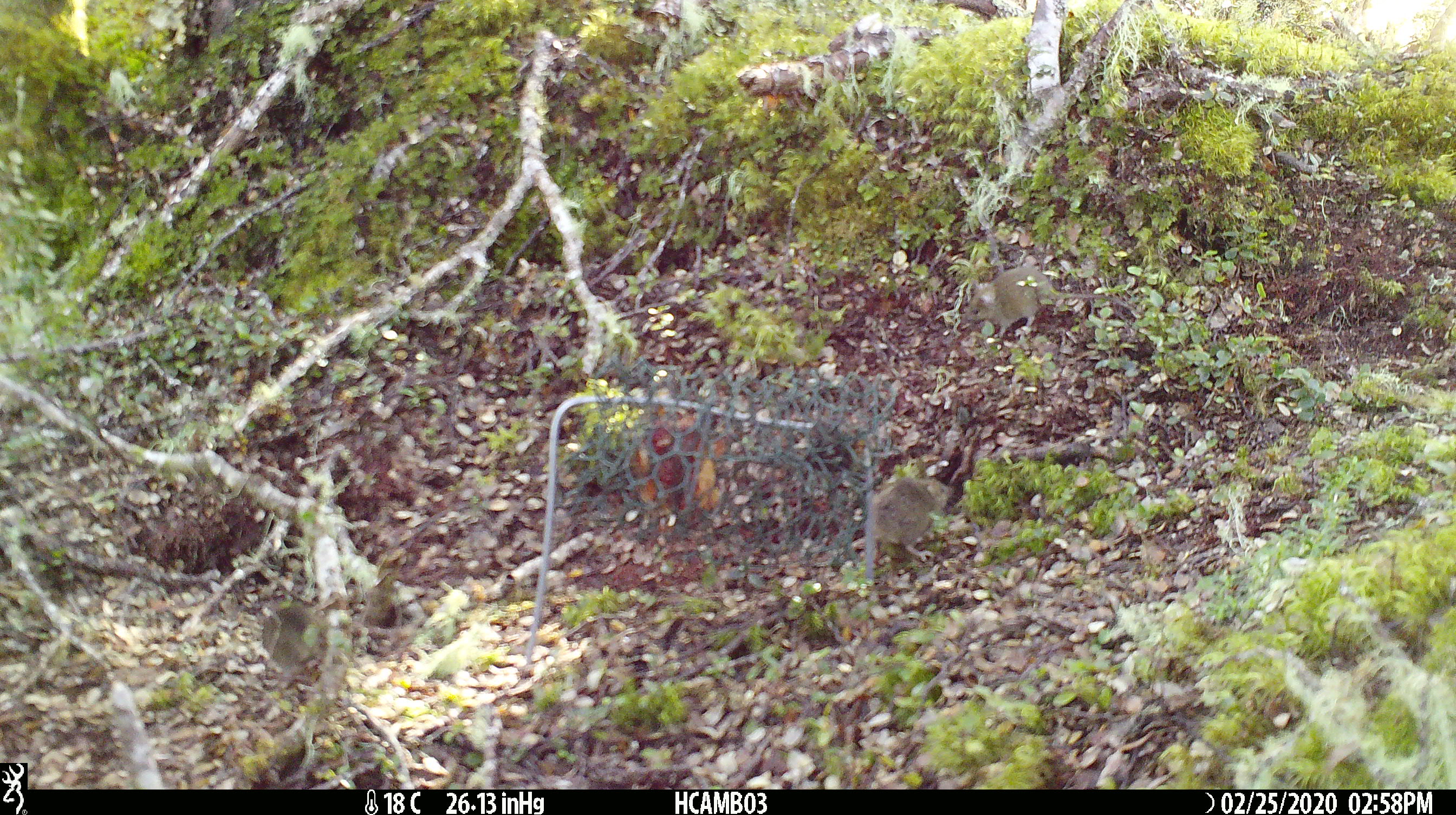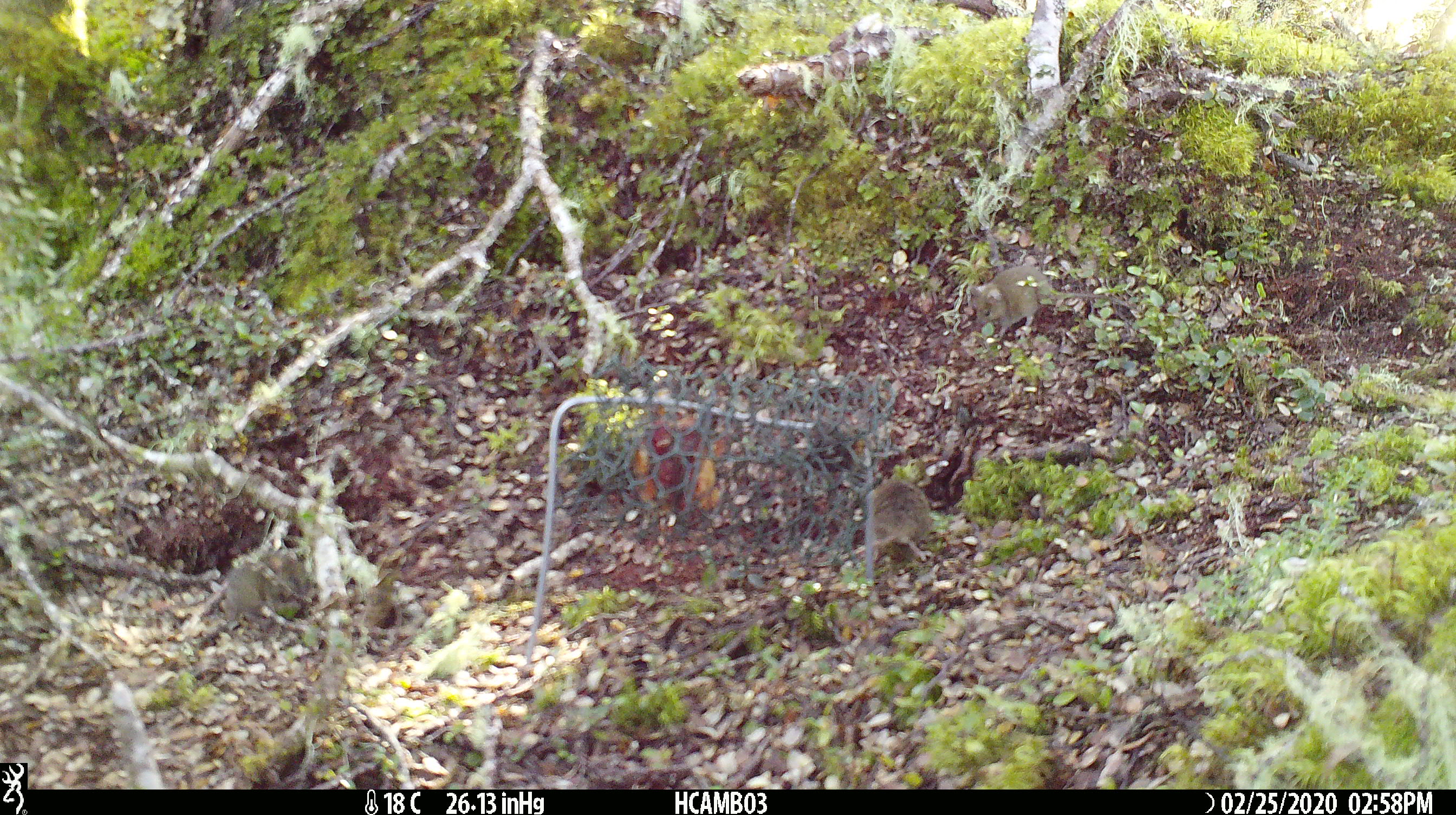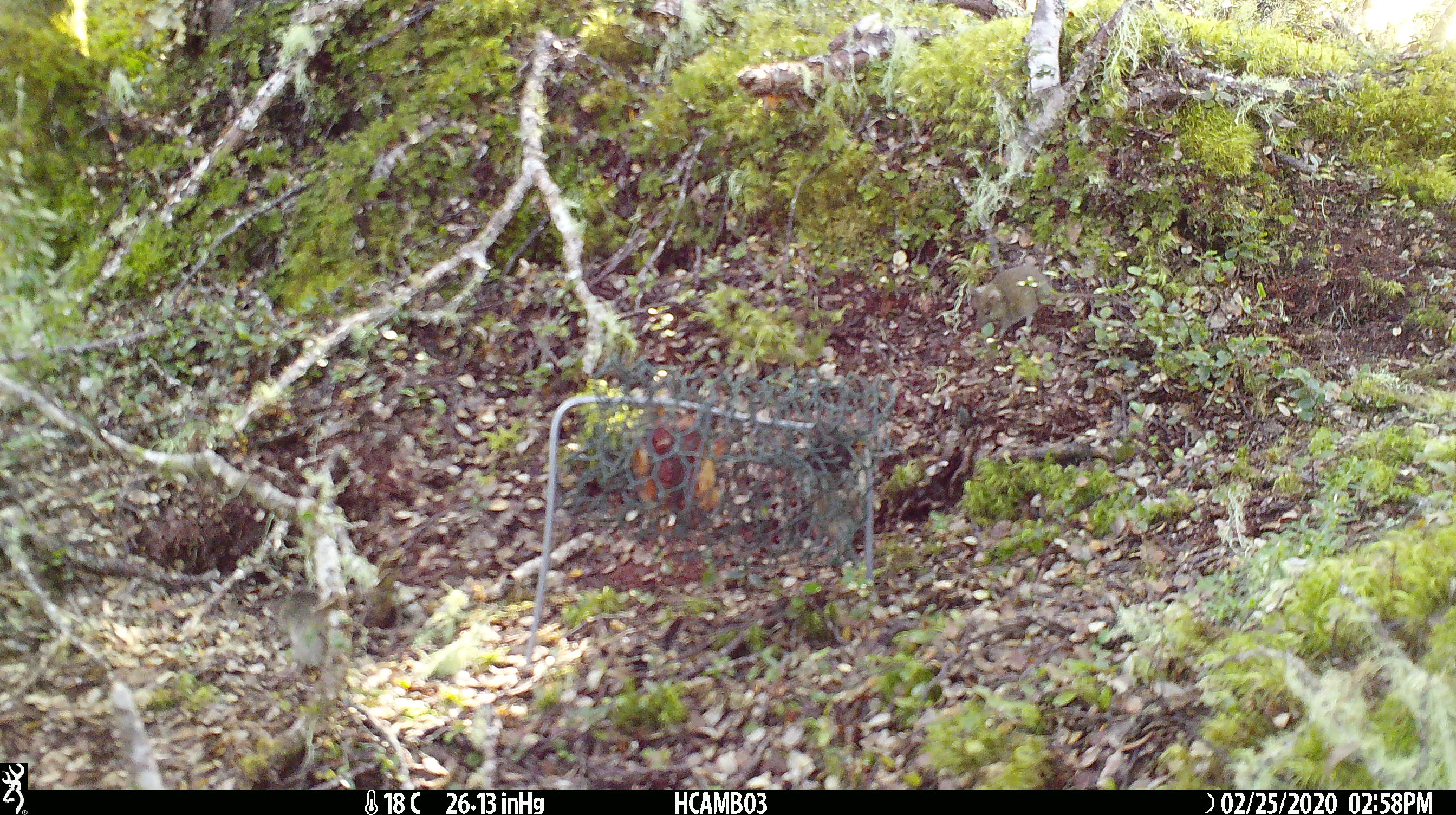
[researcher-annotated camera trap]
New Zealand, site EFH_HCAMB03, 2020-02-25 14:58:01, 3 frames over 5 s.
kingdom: Animalia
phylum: Chordata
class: Mammalia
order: Rodentia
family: Muridae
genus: Mus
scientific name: Mus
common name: mouse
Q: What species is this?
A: Mouse (Mus).